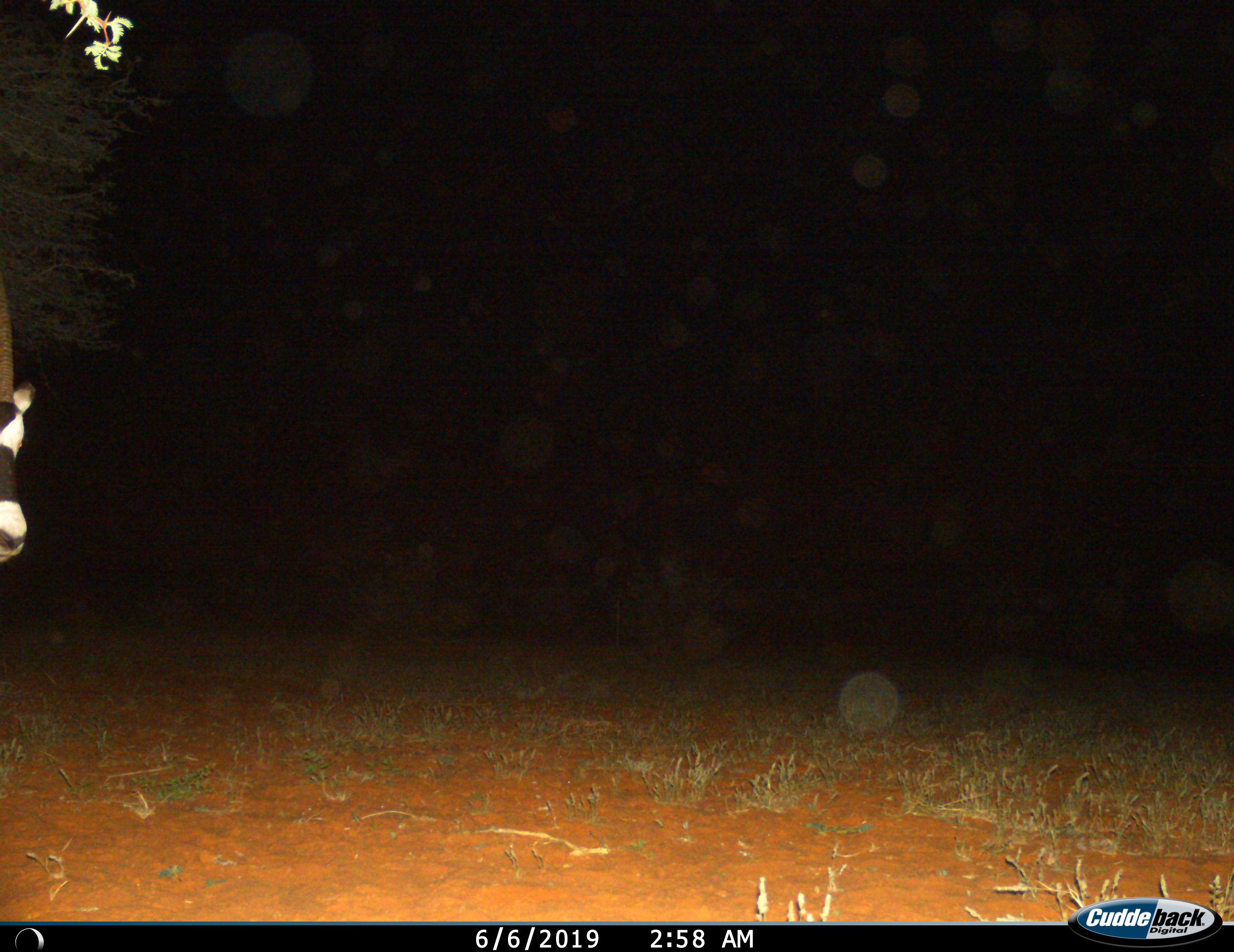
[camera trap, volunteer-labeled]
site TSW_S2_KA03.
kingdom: Animalia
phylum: Chordata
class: Mammalia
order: Artiodactyla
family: Bovidae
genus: Oryx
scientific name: Oryx gazella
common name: gemsbok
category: oryx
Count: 1.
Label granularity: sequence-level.